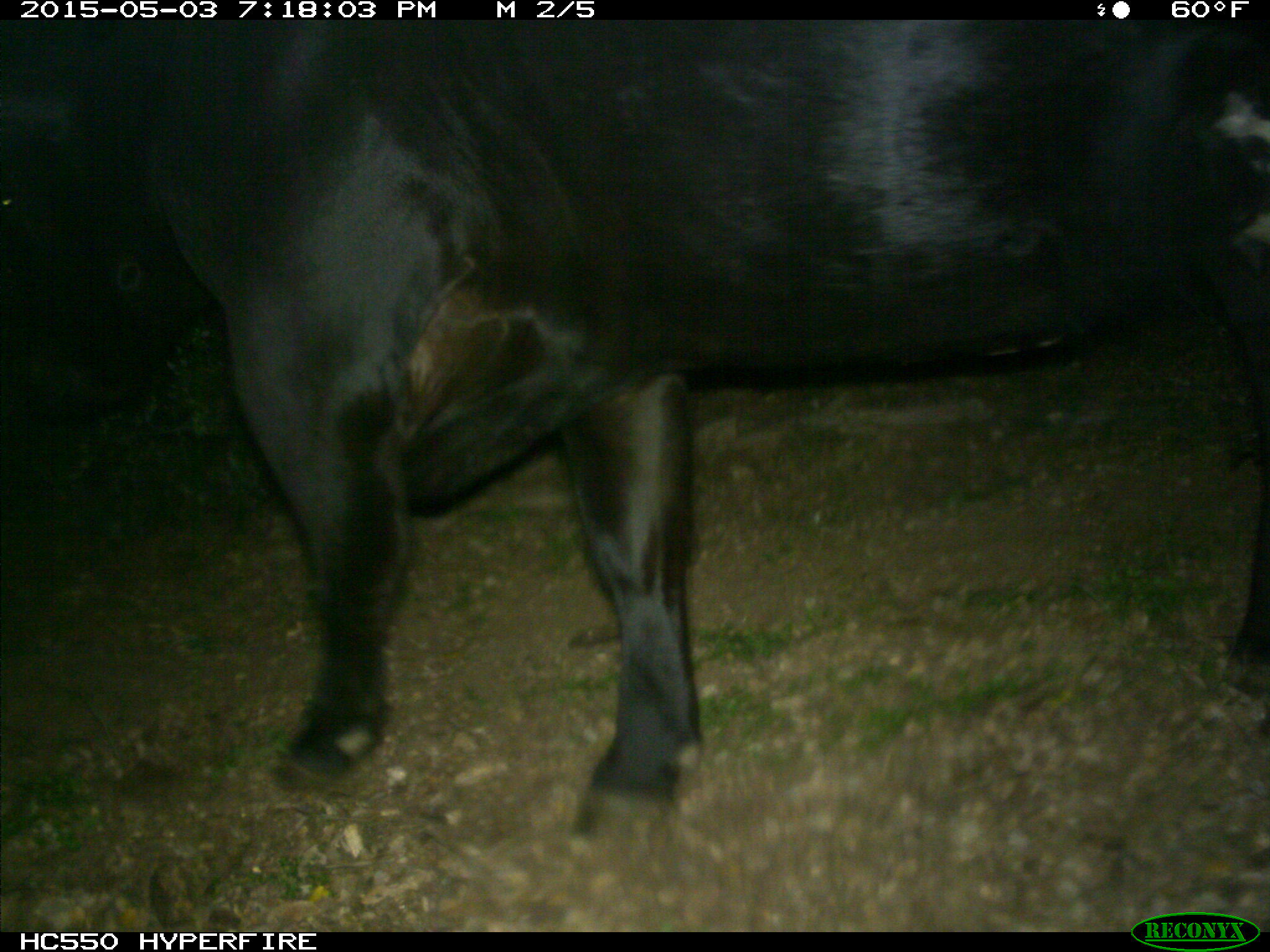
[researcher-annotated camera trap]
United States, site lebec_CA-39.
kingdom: Animalia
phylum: Chordata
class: Mammalia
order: Artiodactyla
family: Bovidae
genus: Bos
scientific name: Bos taurus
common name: domestic cow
Bos taurus (domestic cow).